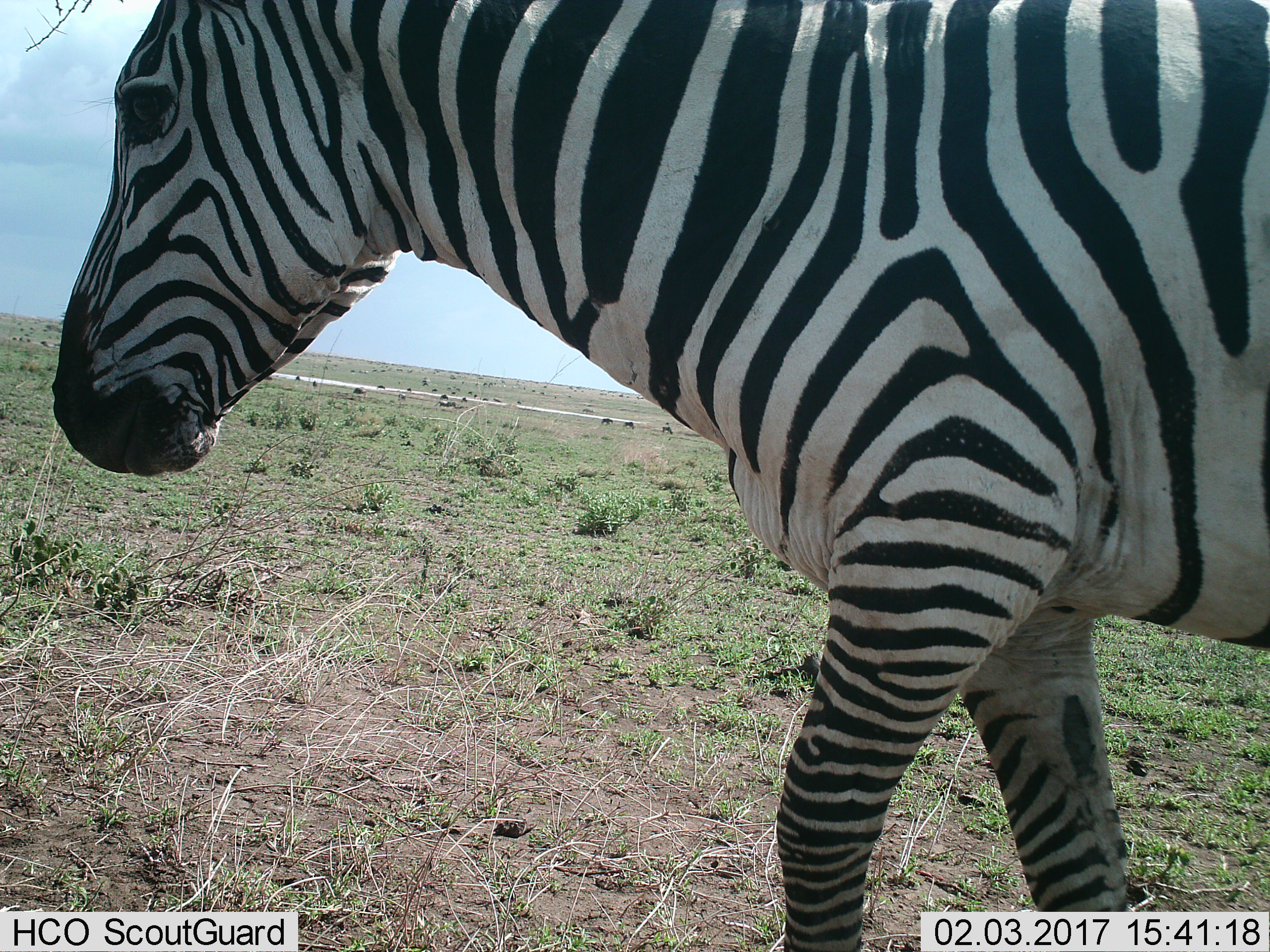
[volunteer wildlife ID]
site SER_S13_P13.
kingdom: Animalia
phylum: Chordata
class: Mammalia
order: Perissodactyla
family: Equidae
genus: Equus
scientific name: Equus quagga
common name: plains zebra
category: zebraplains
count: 1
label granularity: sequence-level